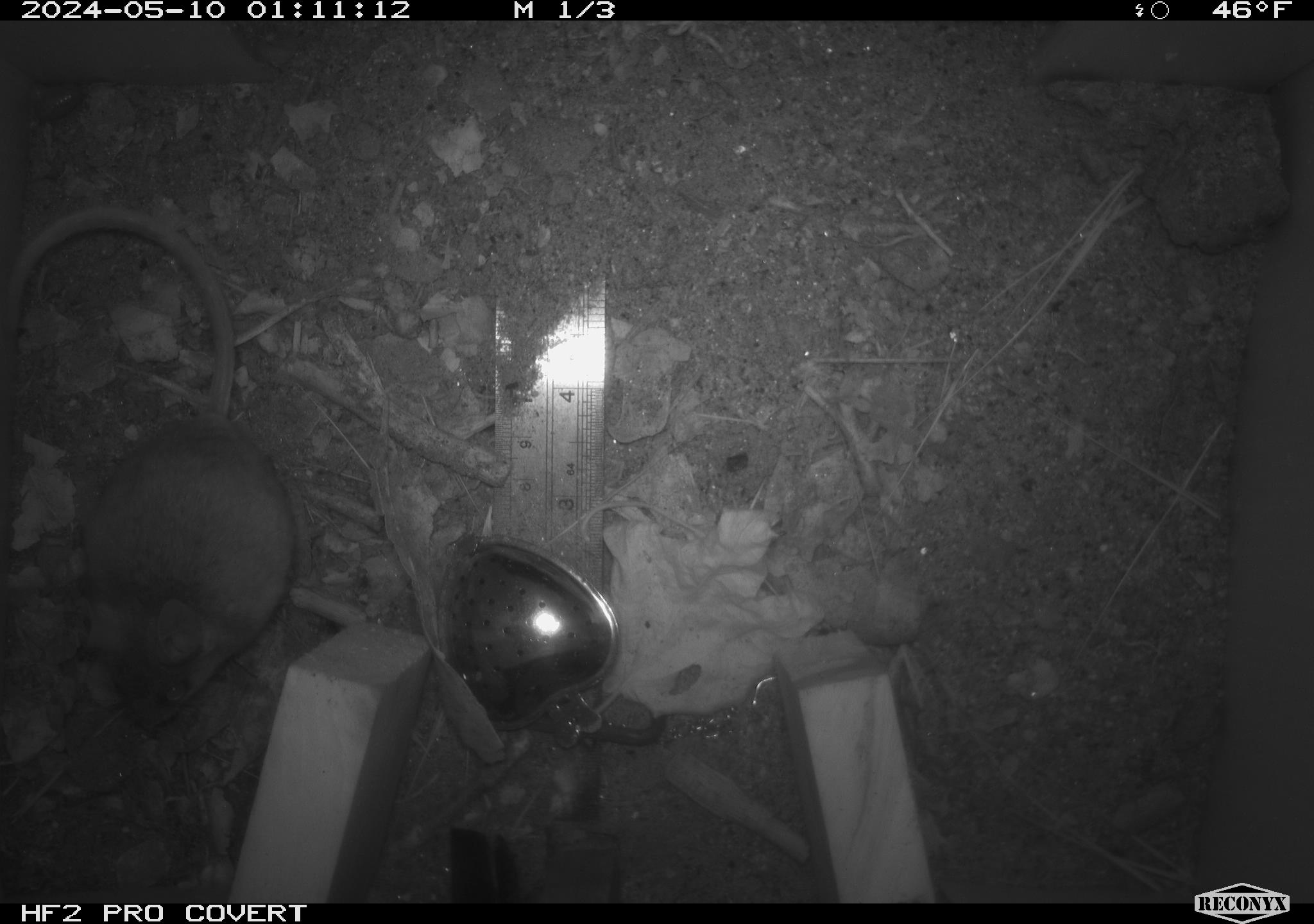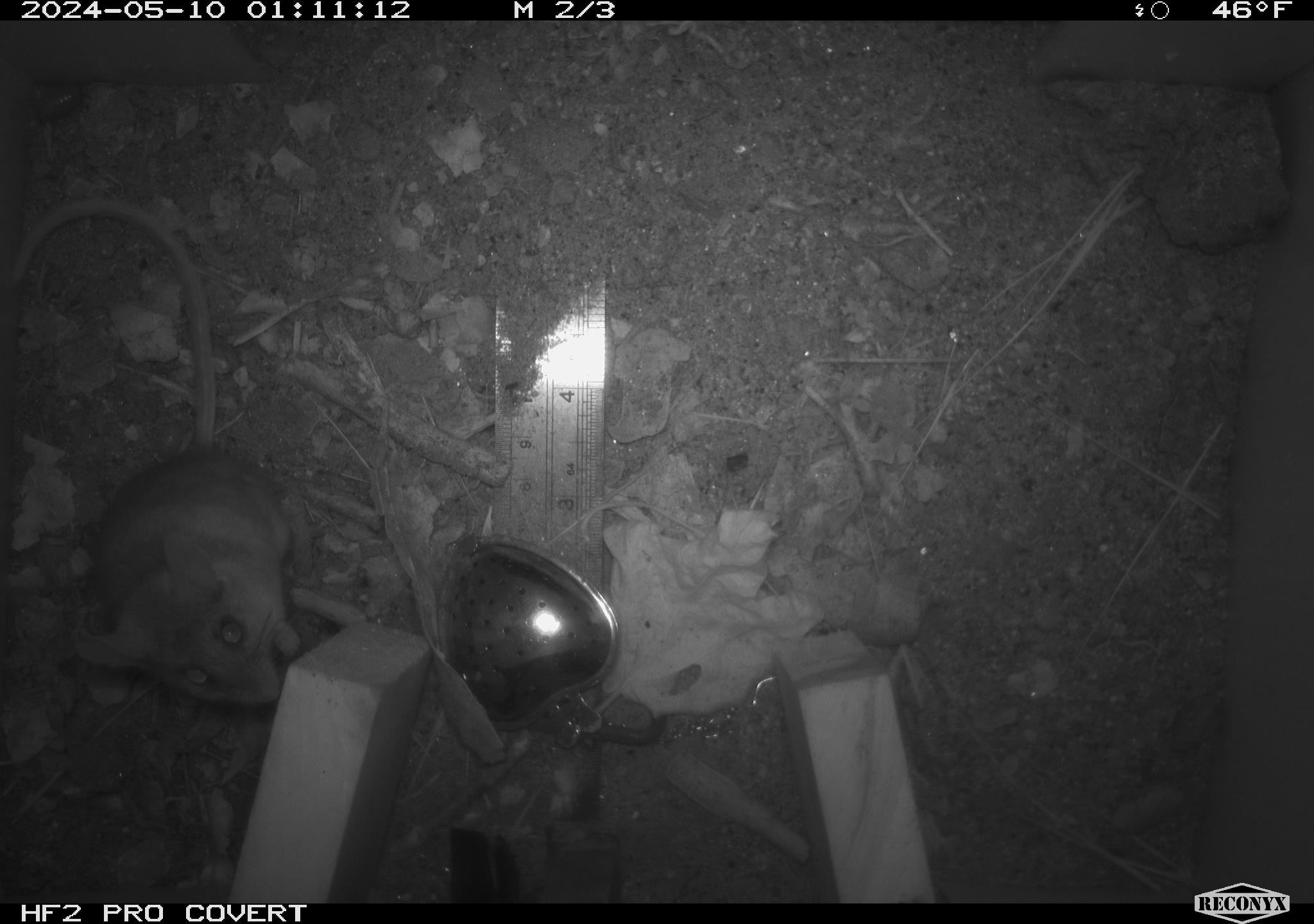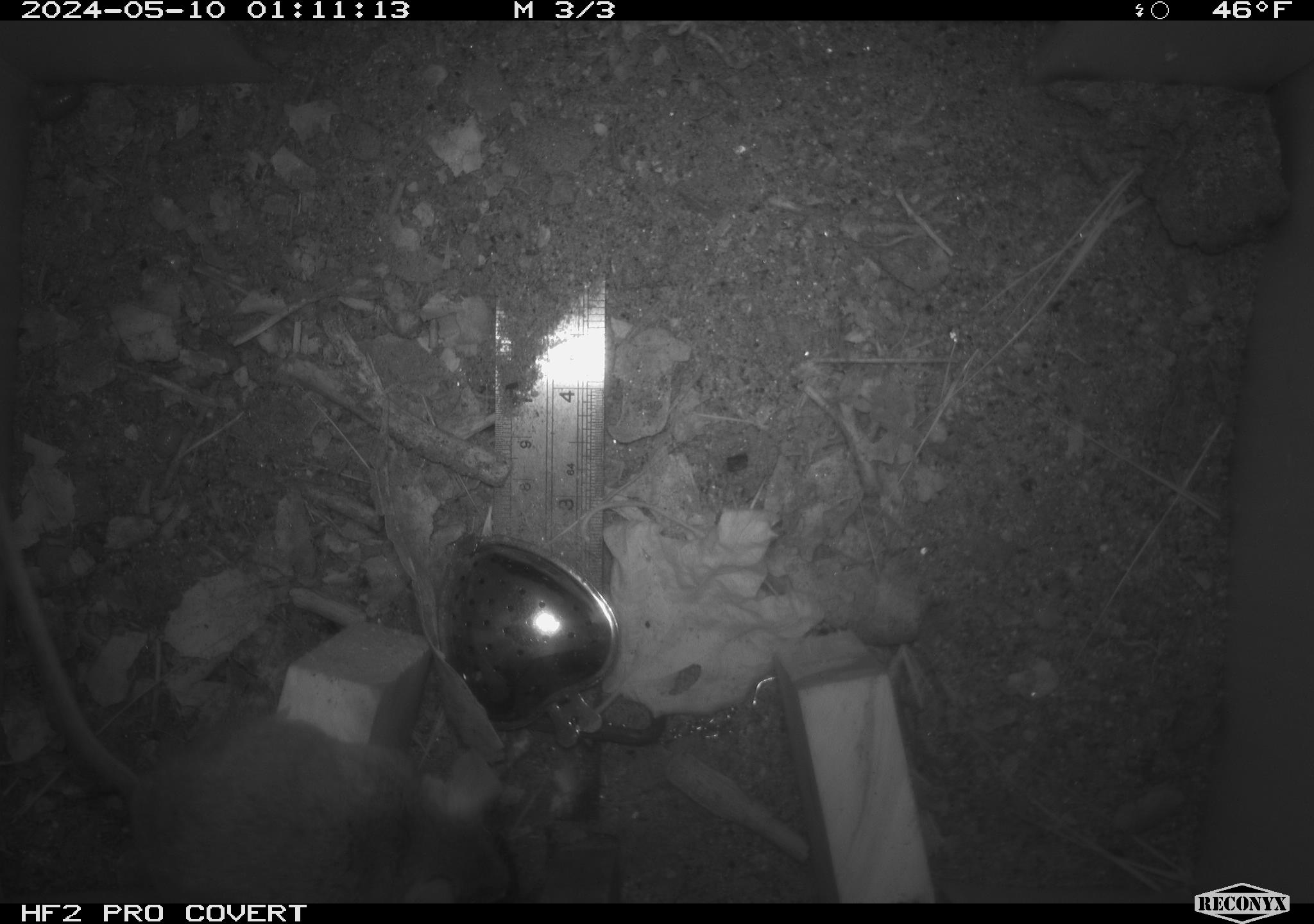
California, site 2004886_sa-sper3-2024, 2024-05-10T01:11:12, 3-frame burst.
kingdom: Animalia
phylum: Chordata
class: Mammalia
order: Rodentia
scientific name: Rodentia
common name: mouse species